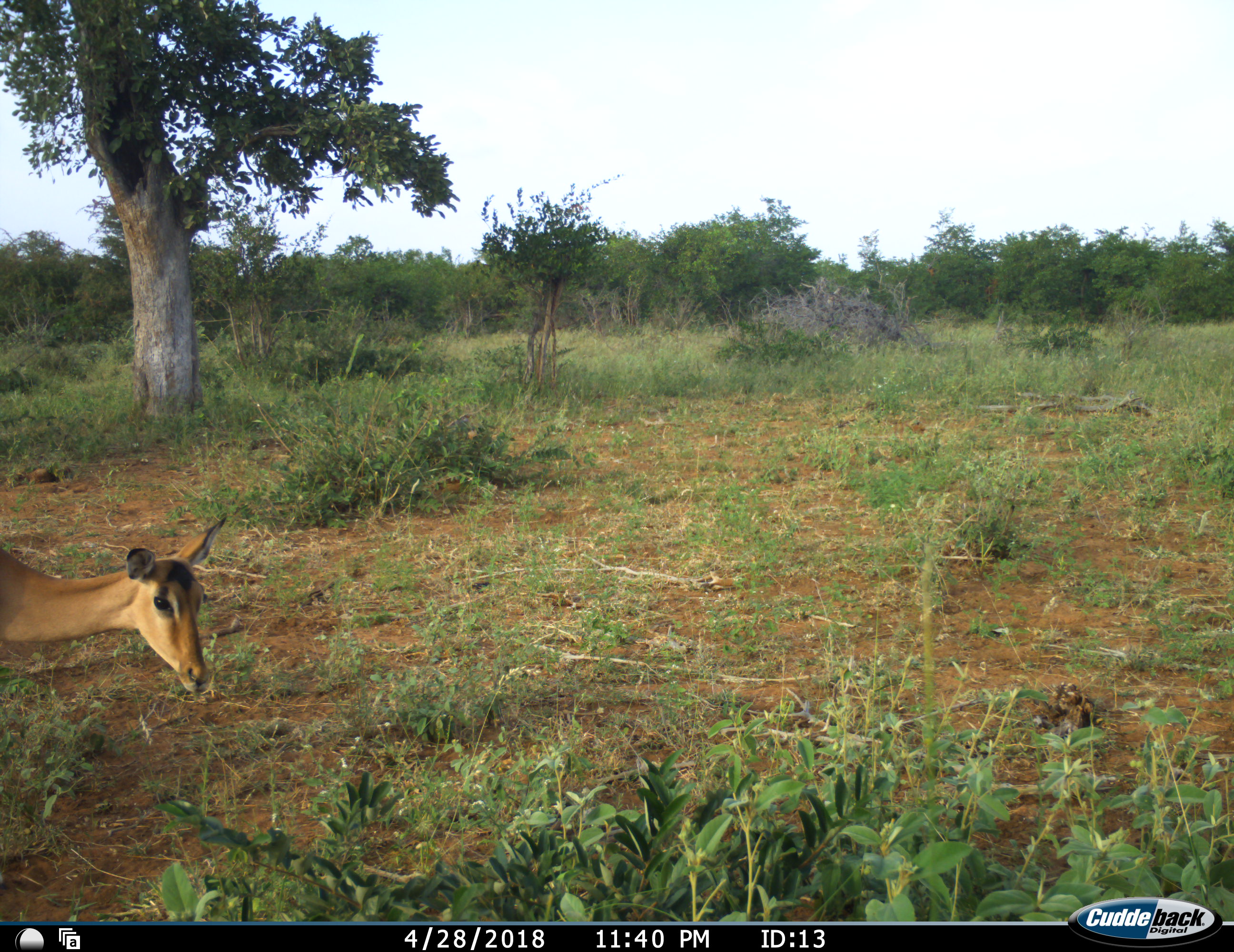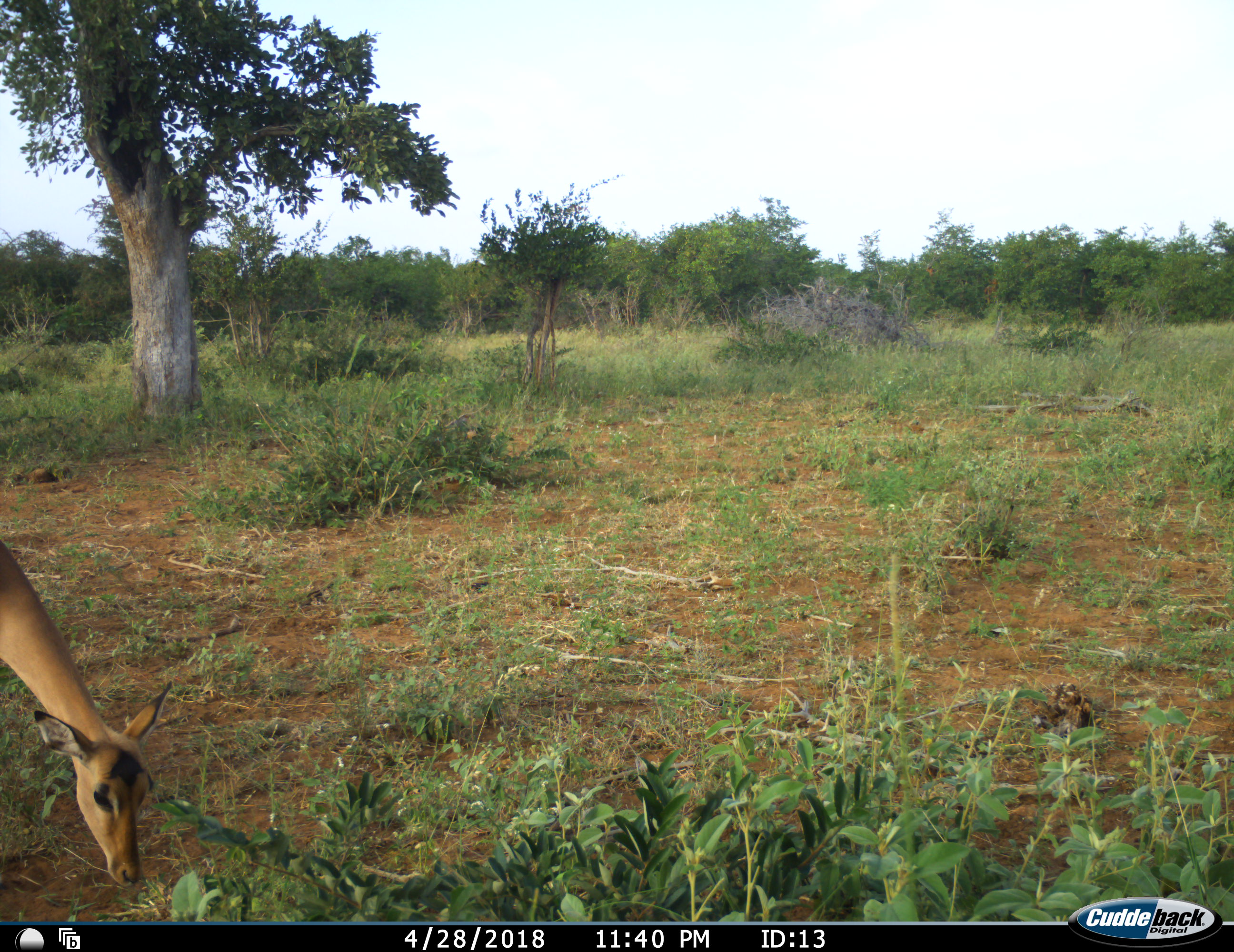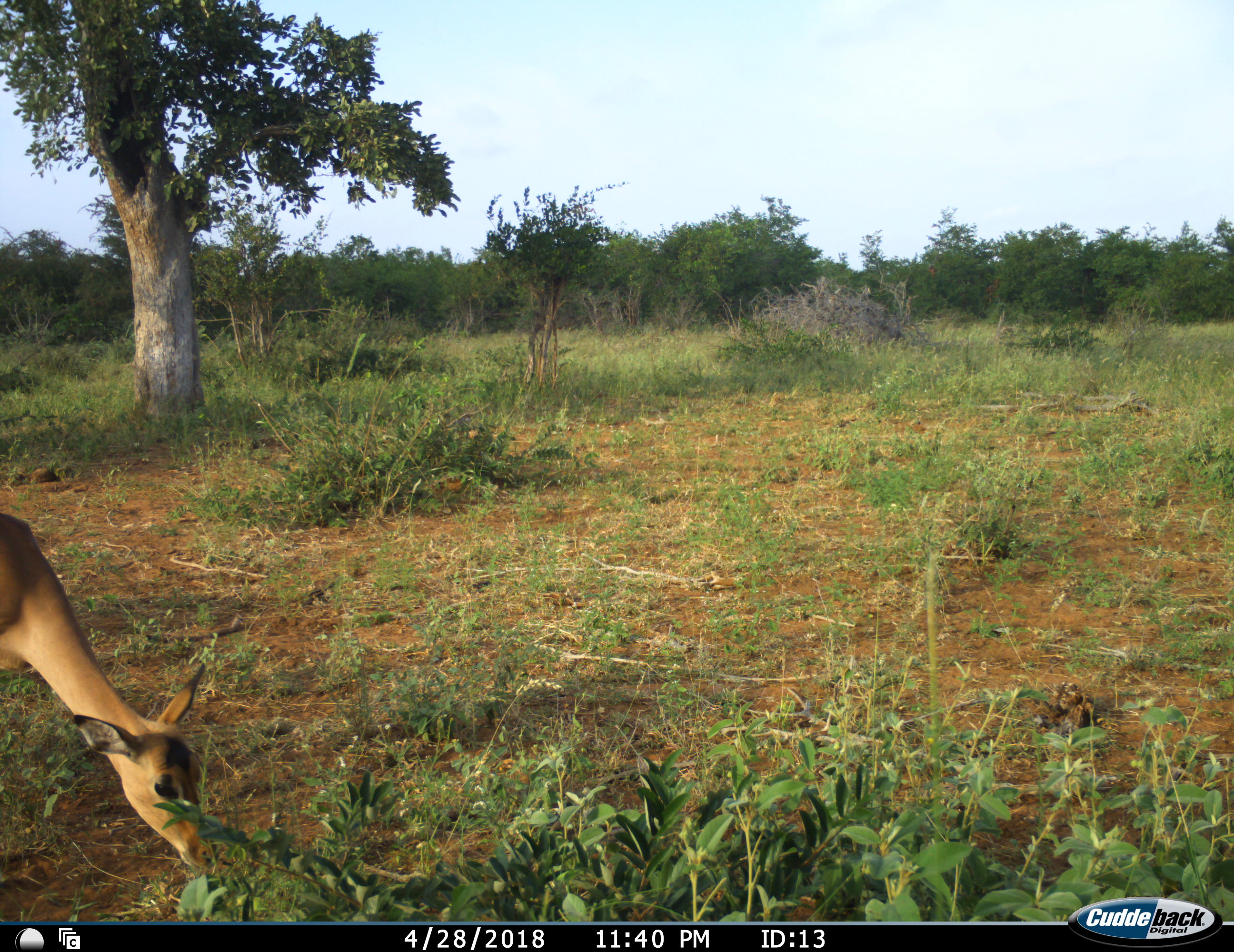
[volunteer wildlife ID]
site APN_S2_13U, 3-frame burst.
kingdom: Animalia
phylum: Chordata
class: Mammalia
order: Artiodactyla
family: Bovidae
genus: Aepyceros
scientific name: Aepyceros melampus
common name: impala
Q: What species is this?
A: Impala (Aepyceros melampus).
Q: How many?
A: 1.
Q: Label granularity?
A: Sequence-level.